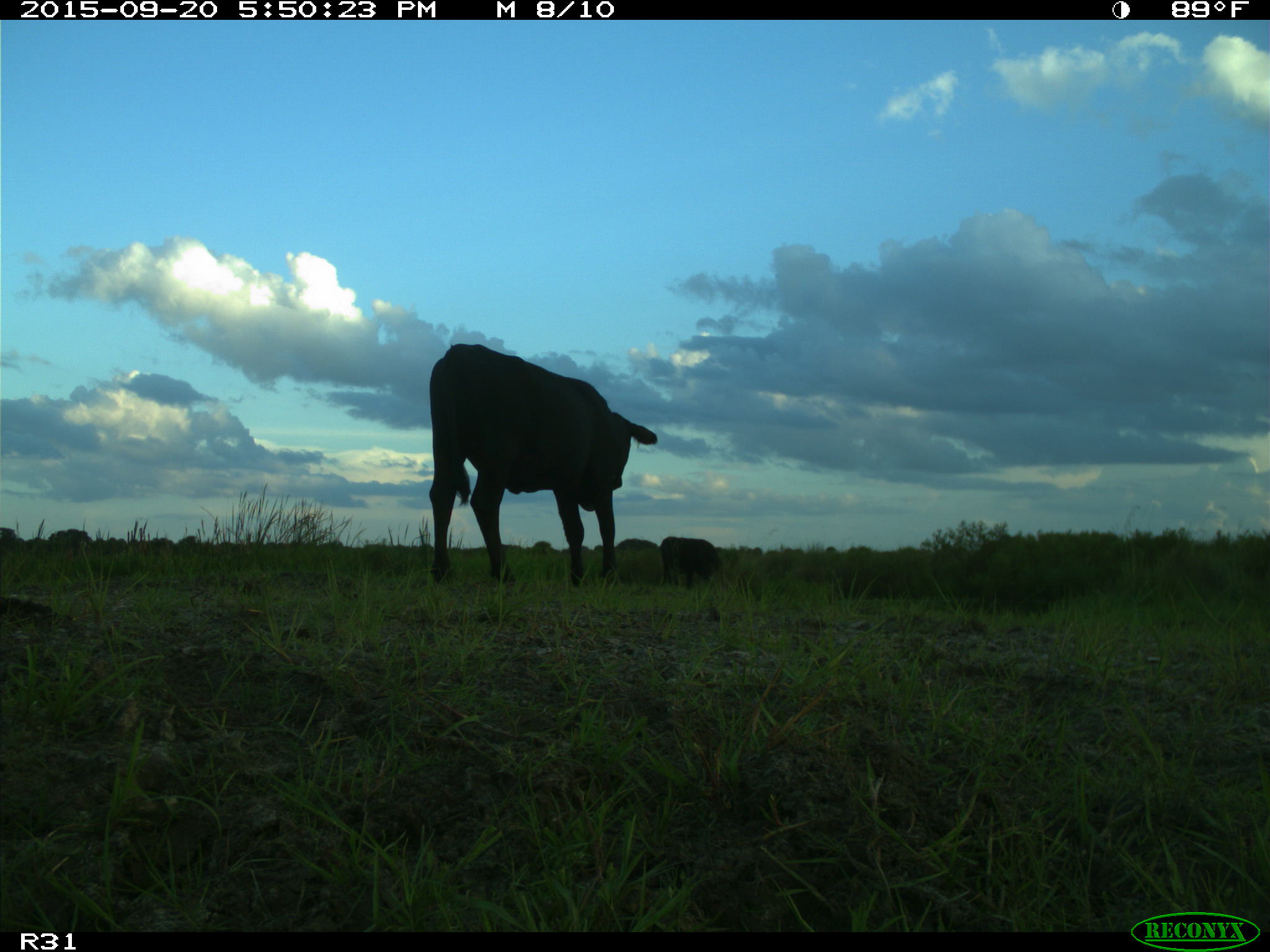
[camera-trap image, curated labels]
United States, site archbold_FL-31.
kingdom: Animalia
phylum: Chordata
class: Mammalia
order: Artiodactyla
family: Bovidae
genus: Bos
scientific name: Bos taurus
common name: domestic cow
Bos taurus (domestic cow).